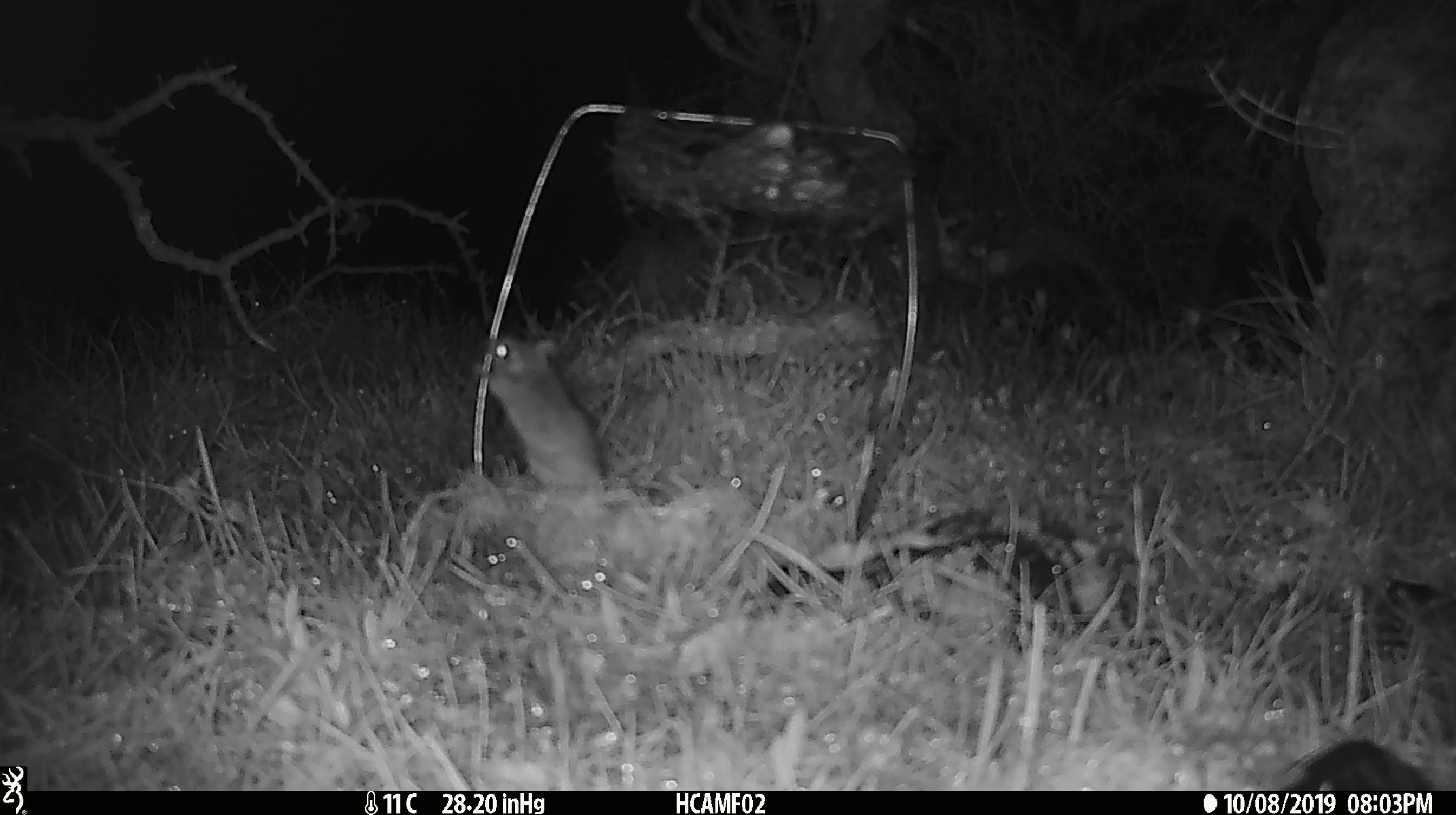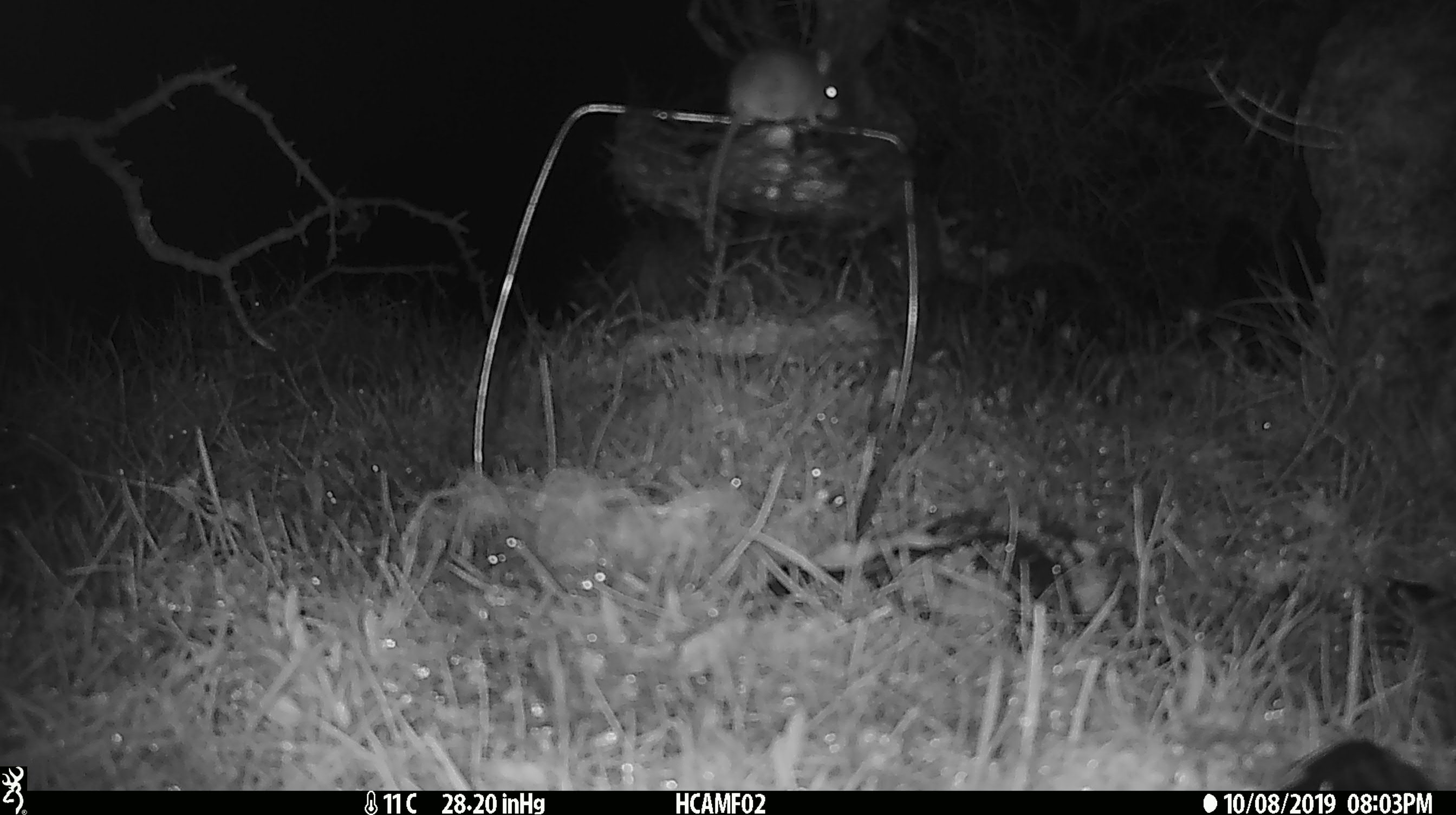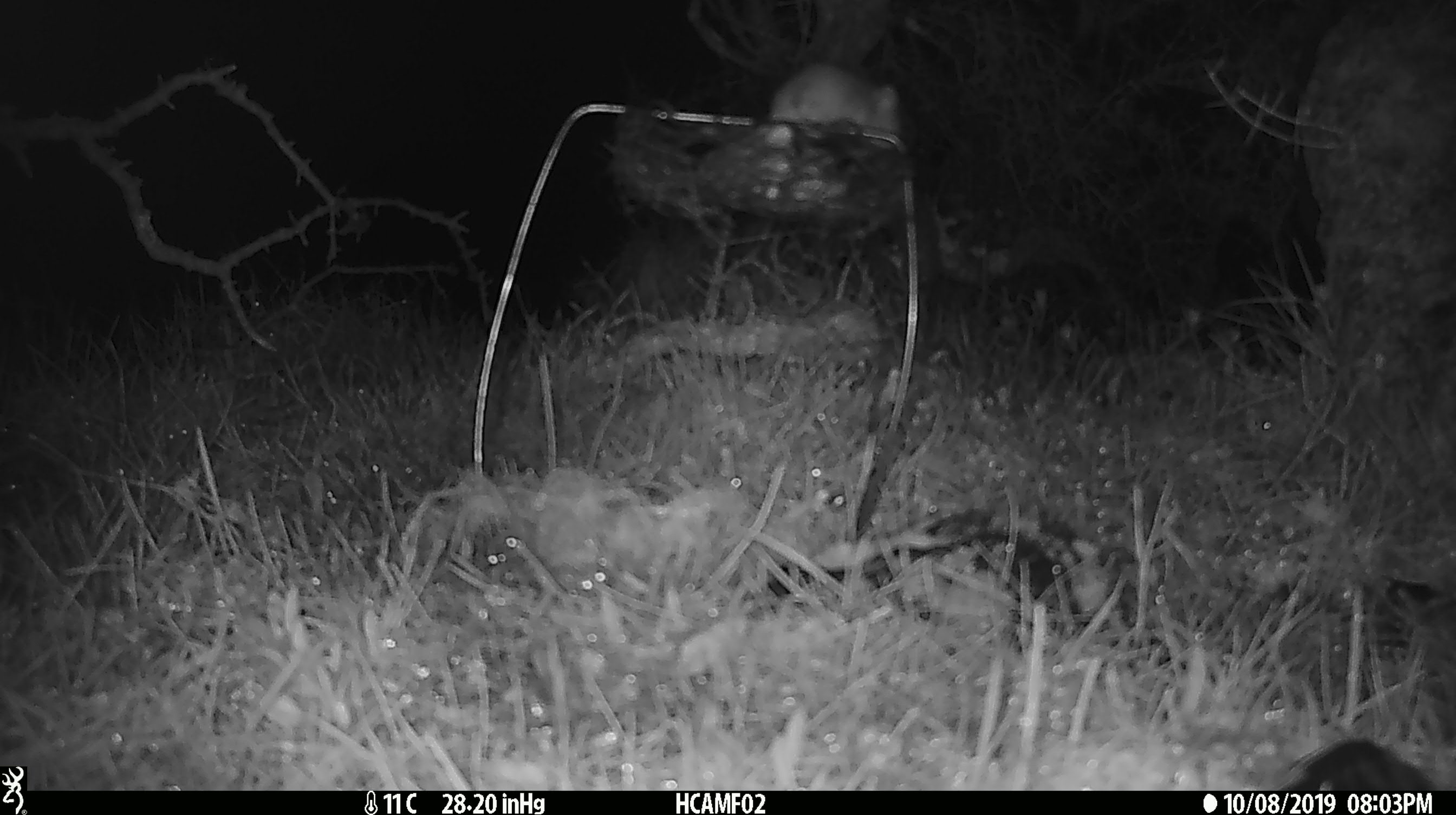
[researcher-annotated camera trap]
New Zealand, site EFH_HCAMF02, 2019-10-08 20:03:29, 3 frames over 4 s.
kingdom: Animalia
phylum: Chordata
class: Mammalia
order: Rodentia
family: Muridae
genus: Mus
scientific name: Mus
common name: mouse